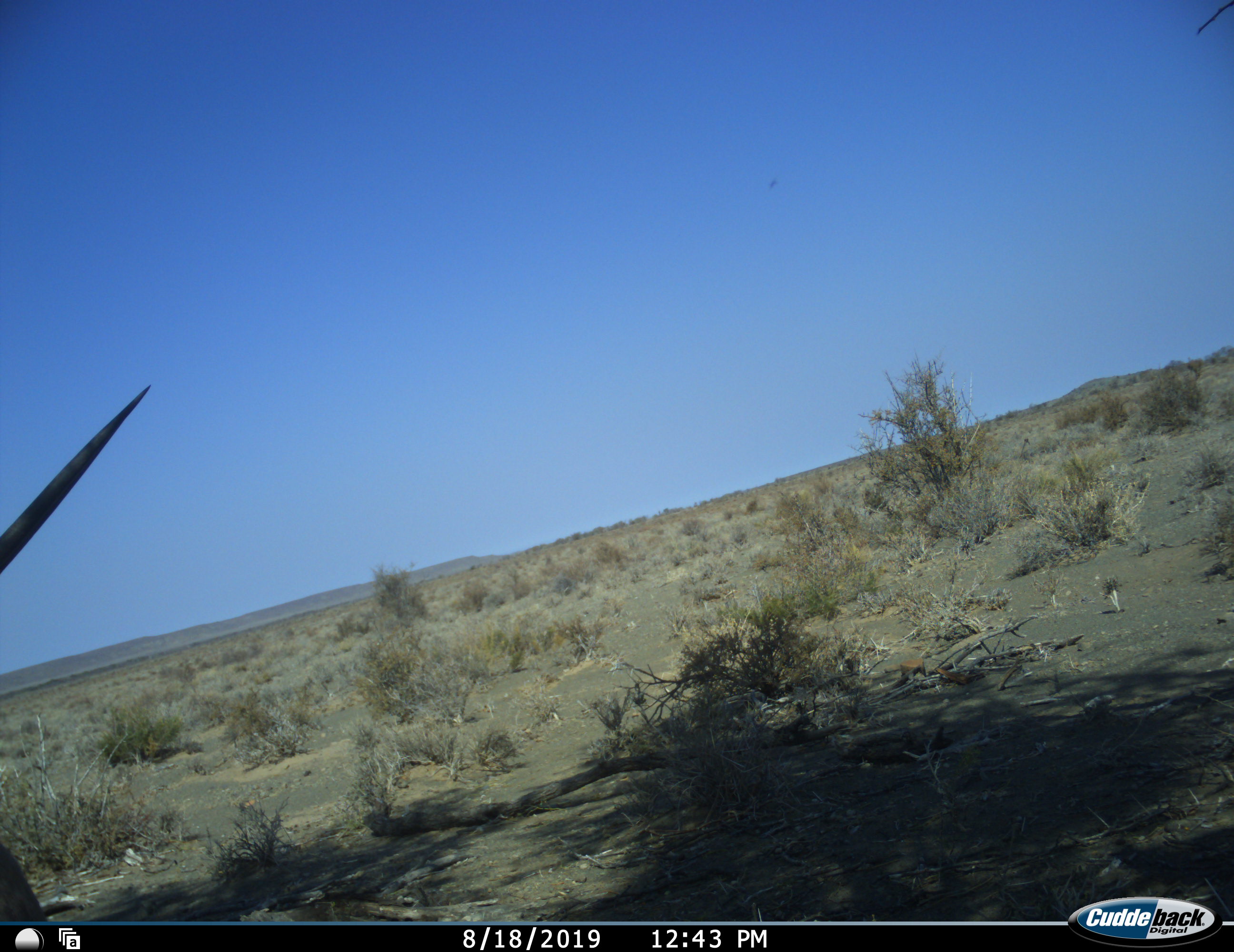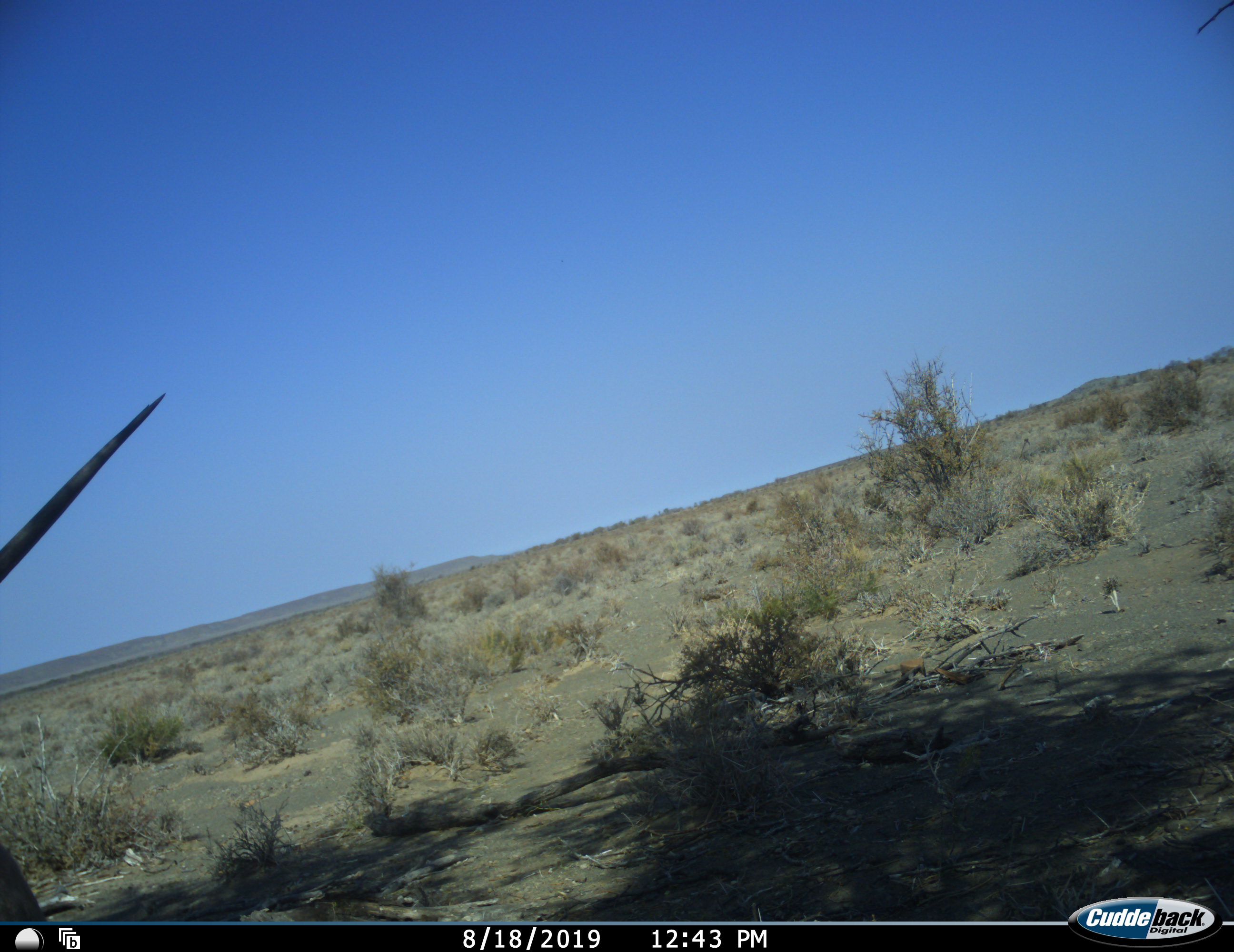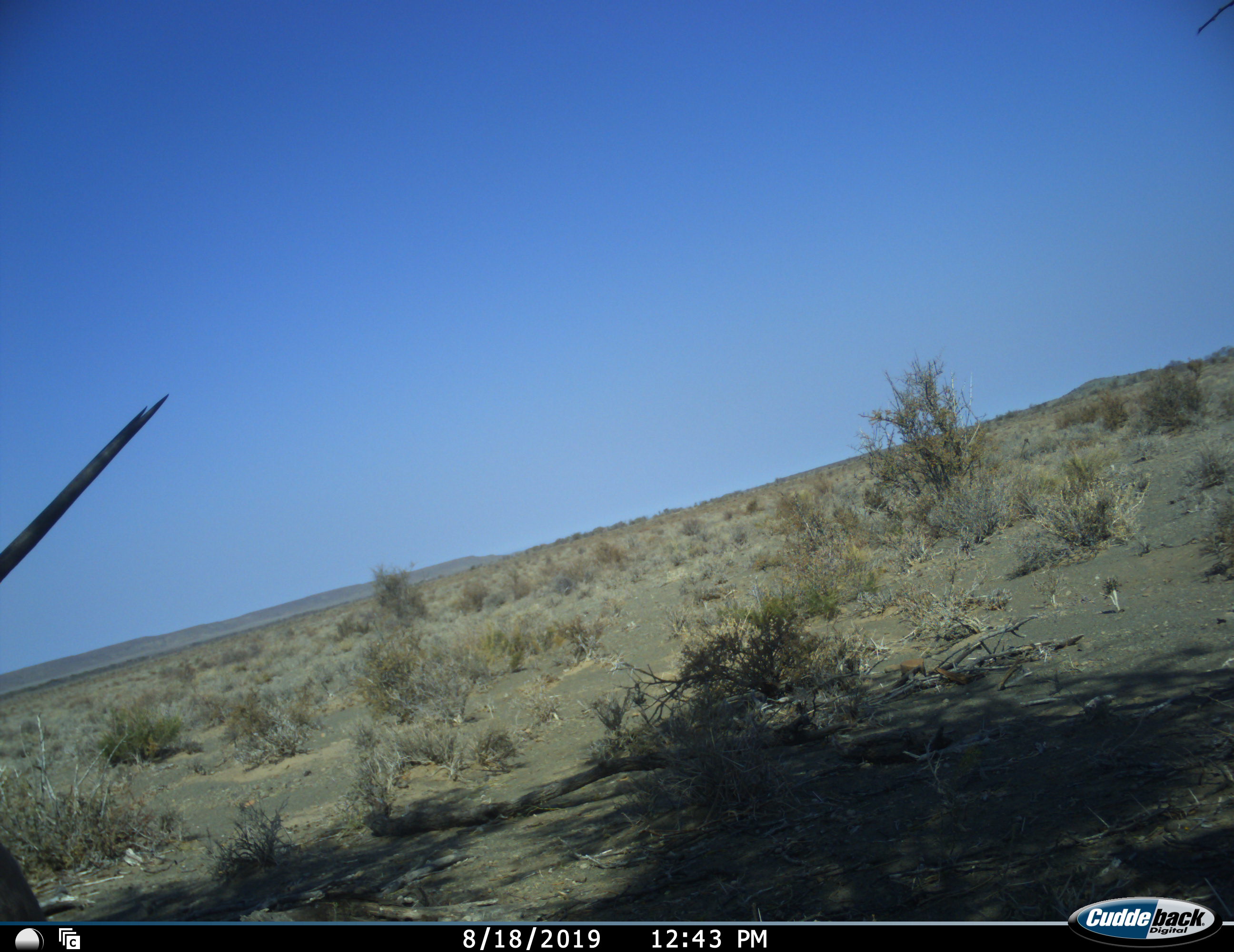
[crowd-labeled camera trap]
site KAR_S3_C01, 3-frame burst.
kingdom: Animalia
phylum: Chordata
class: Mammalia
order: Artiodactyla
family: Bovidae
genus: Oryx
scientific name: Oryx gazella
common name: gemsbok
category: oryx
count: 1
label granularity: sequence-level